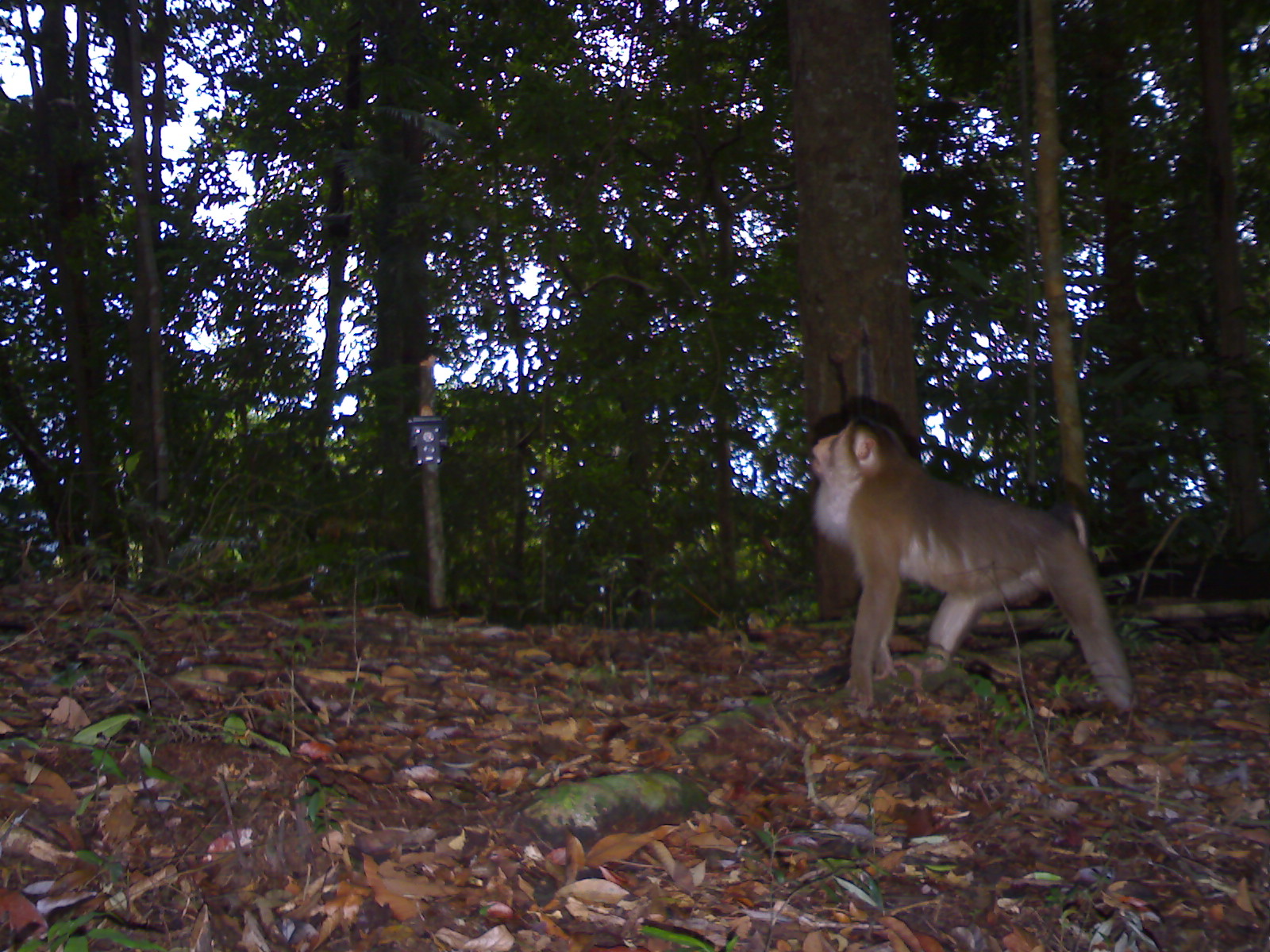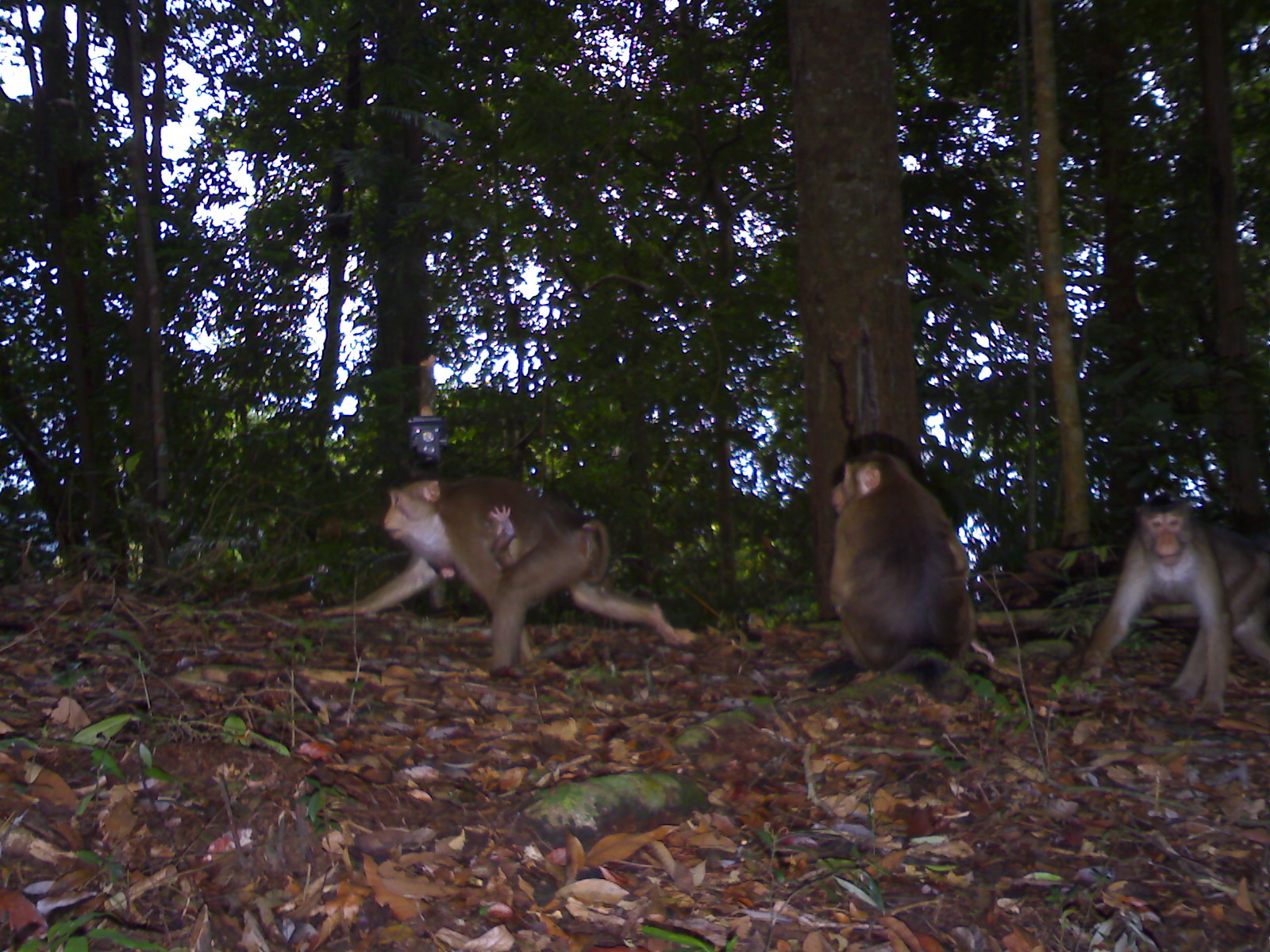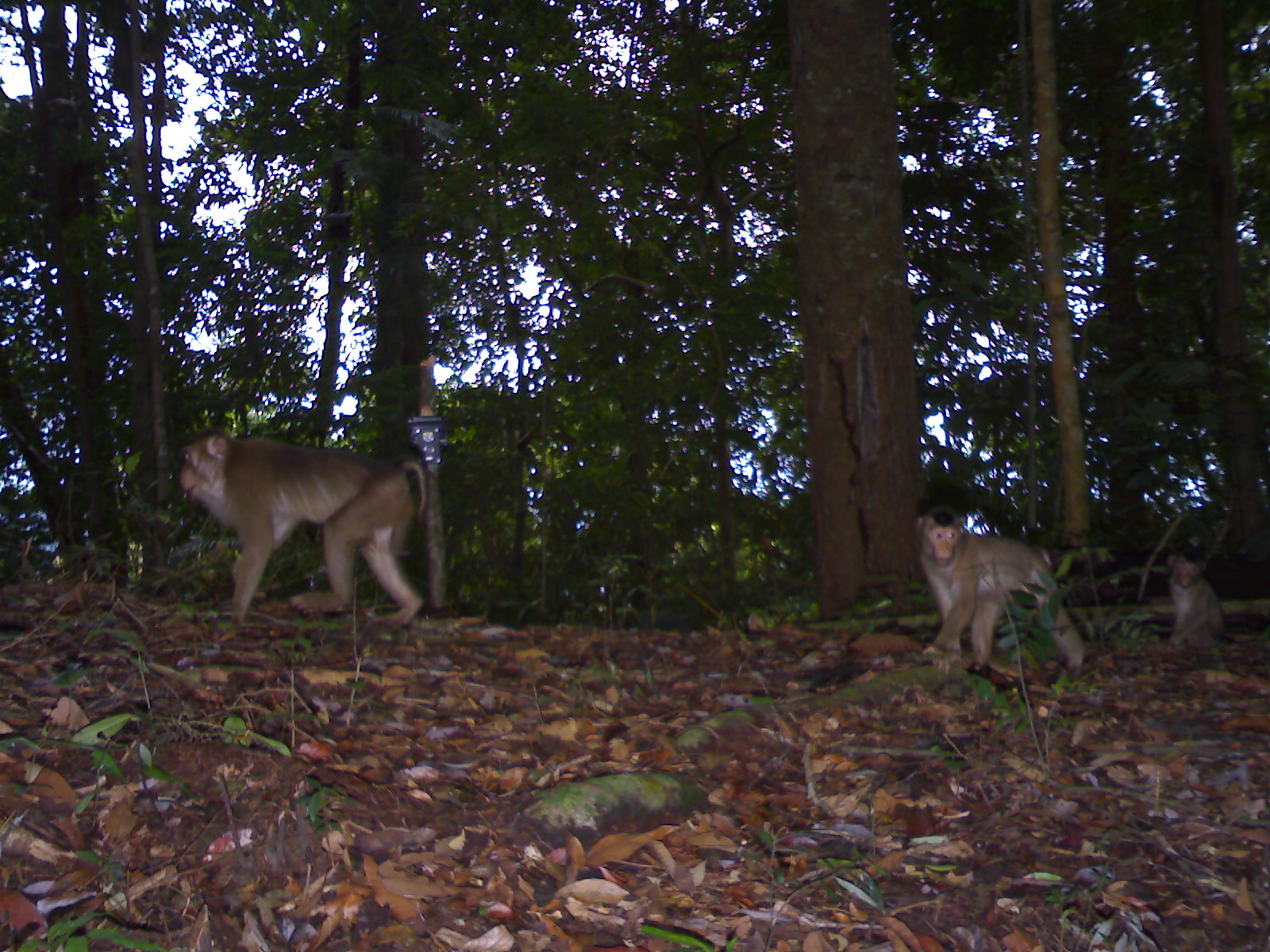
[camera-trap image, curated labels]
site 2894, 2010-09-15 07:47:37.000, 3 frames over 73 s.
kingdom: Animalia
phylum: Chordata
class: Mammalia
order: Primates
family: Cercopithecidae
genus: Macaca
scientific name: Macaca nemestrina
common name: southern pig-tailed macaque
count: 1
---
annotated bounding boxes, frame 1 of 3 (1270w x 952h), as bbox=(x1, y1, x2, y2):
macaca nemestrina: bbox=(807, 414, 1136, 717)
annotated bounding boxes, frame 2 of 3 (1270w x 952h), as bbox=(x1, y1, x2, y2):
macaca nemestrina: bbox=(319, 474, 682, 676); bbox=(1081, 492, 1269, 716); bbox=(829, 447, 975, 672); bbox=(426, 504, 515, 589)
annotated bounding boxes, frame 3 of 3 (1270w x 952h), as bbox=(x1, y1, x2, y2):
macaca nemestrina: bbox=(178, 425, 428, 628); bbox=(915, 506, 1087, 670); bbox=(1168, 550, 1226, 648)